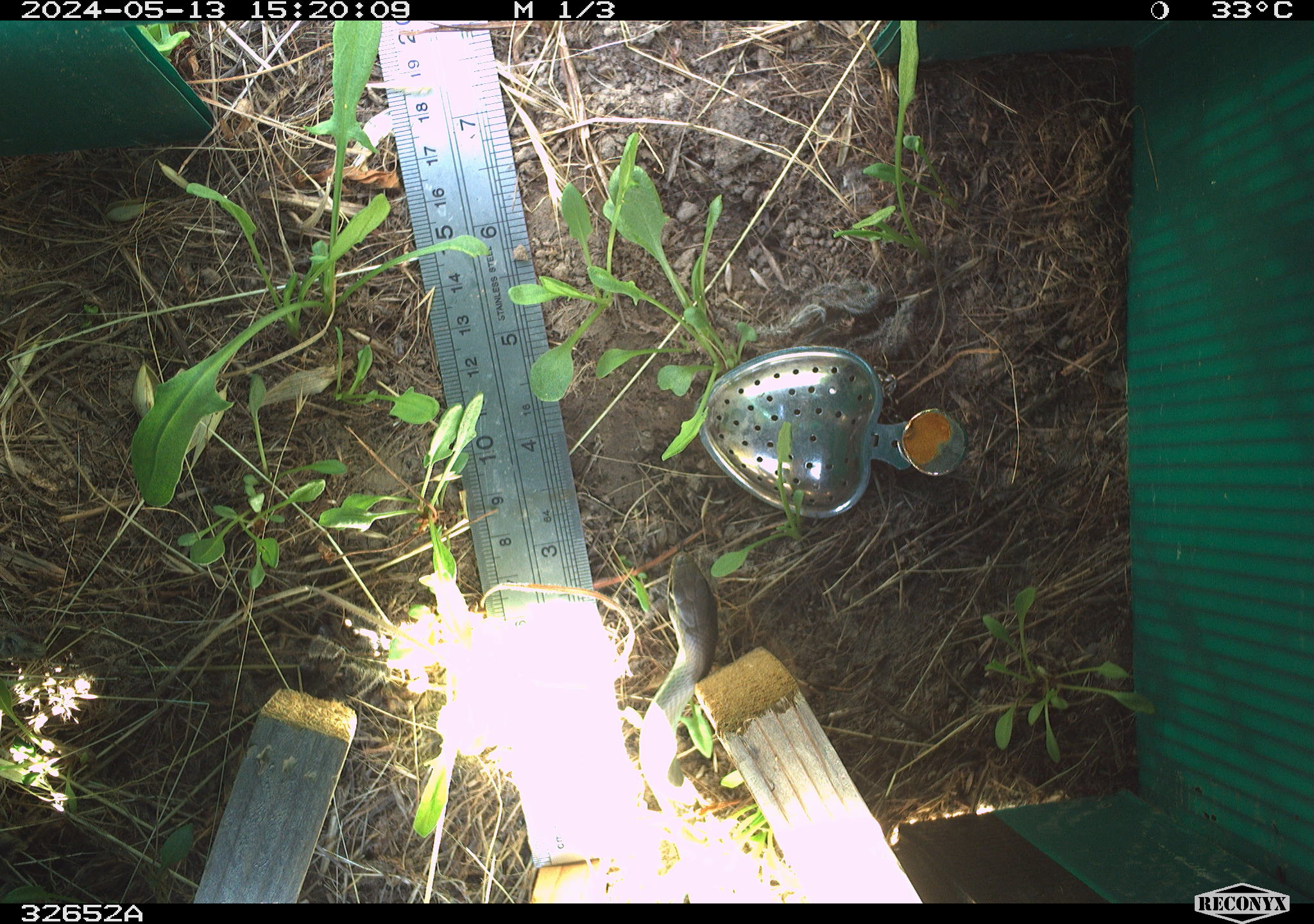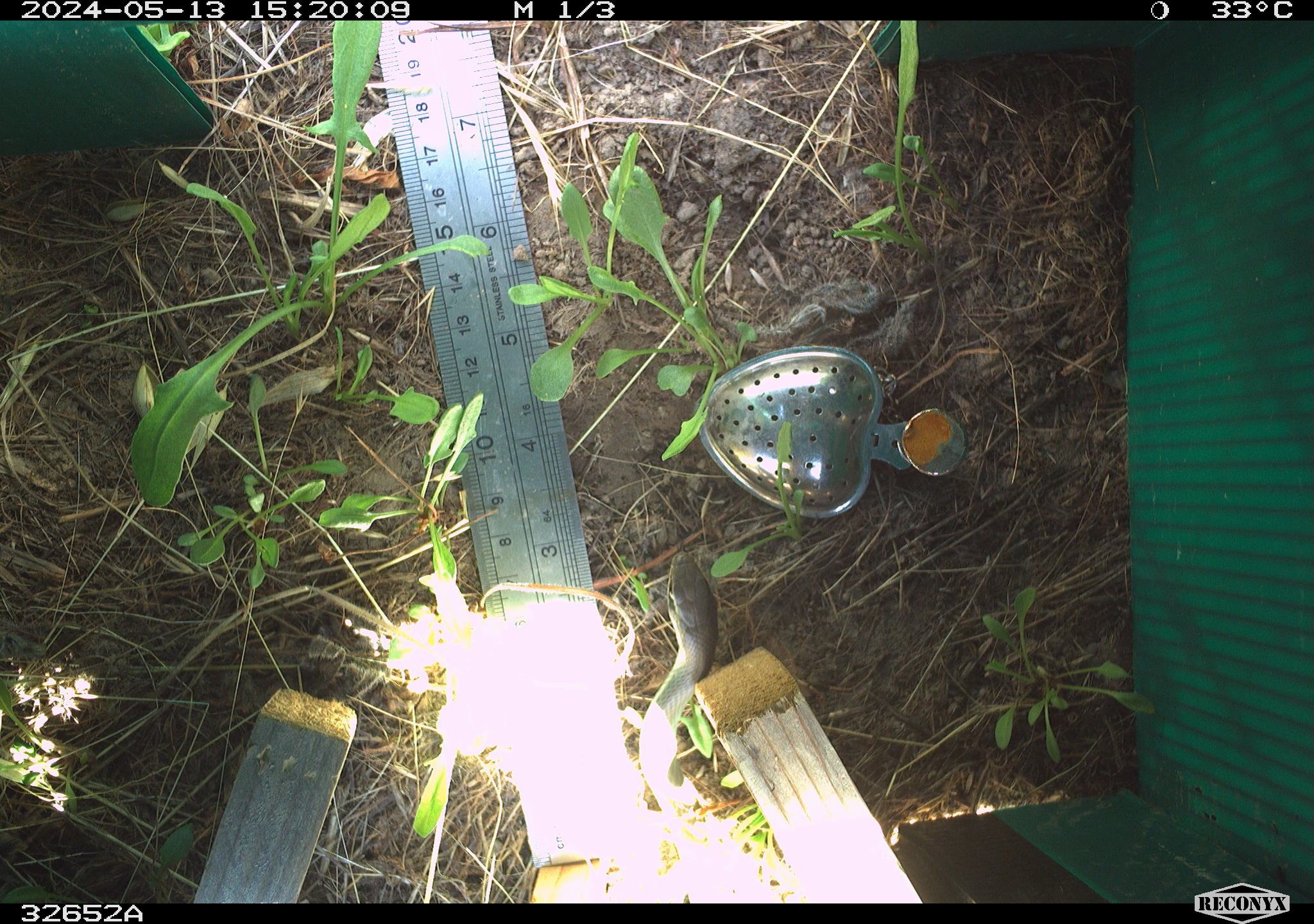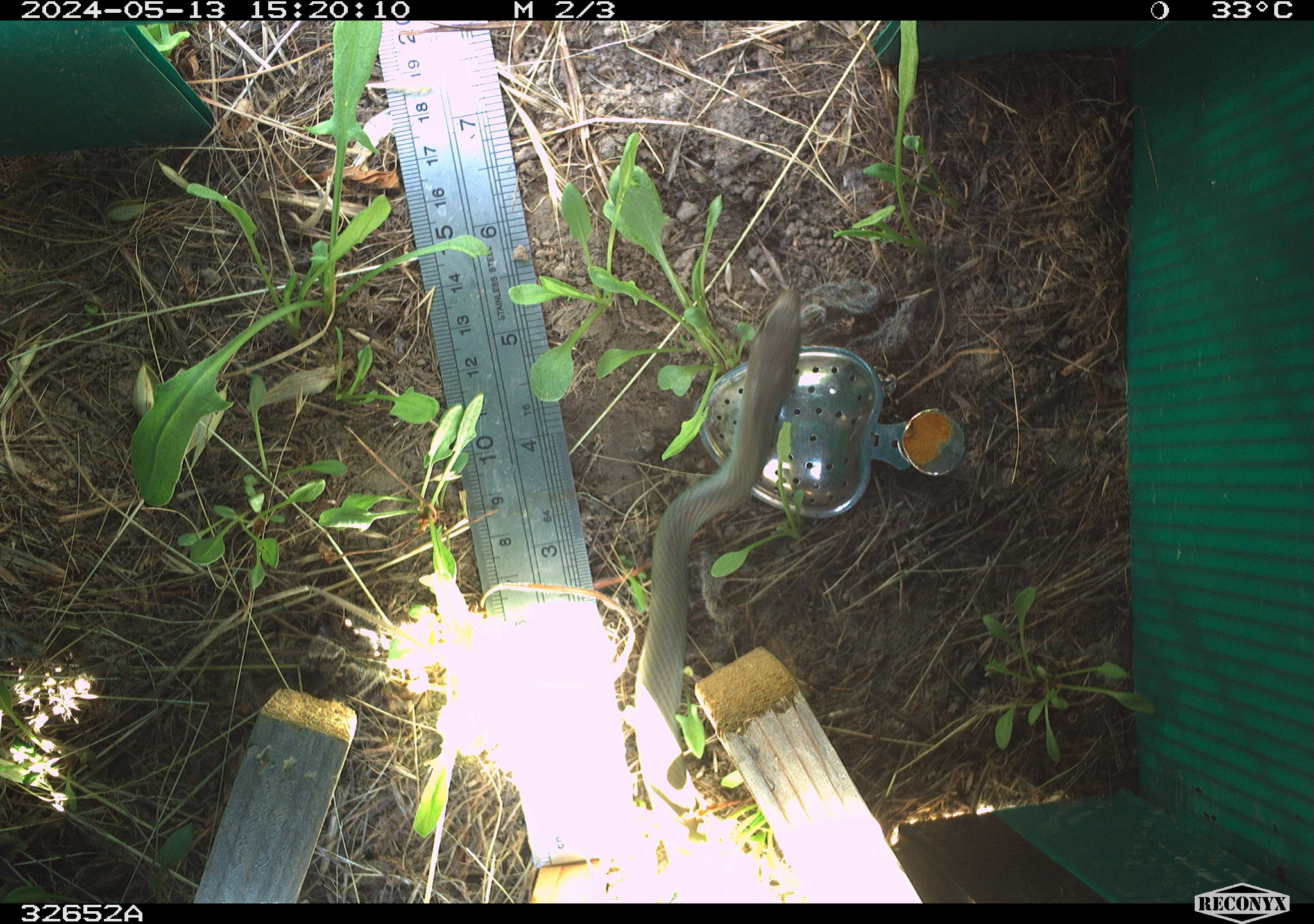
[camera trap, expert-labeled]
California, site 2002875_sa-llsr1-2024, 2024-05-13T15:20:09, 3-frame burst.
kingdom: Animalia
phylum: Chordata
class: Reptilia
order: Squamata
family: Colubridae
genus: Coluber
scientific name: Coluber constrictor mormon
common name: western yellow-bellied racer